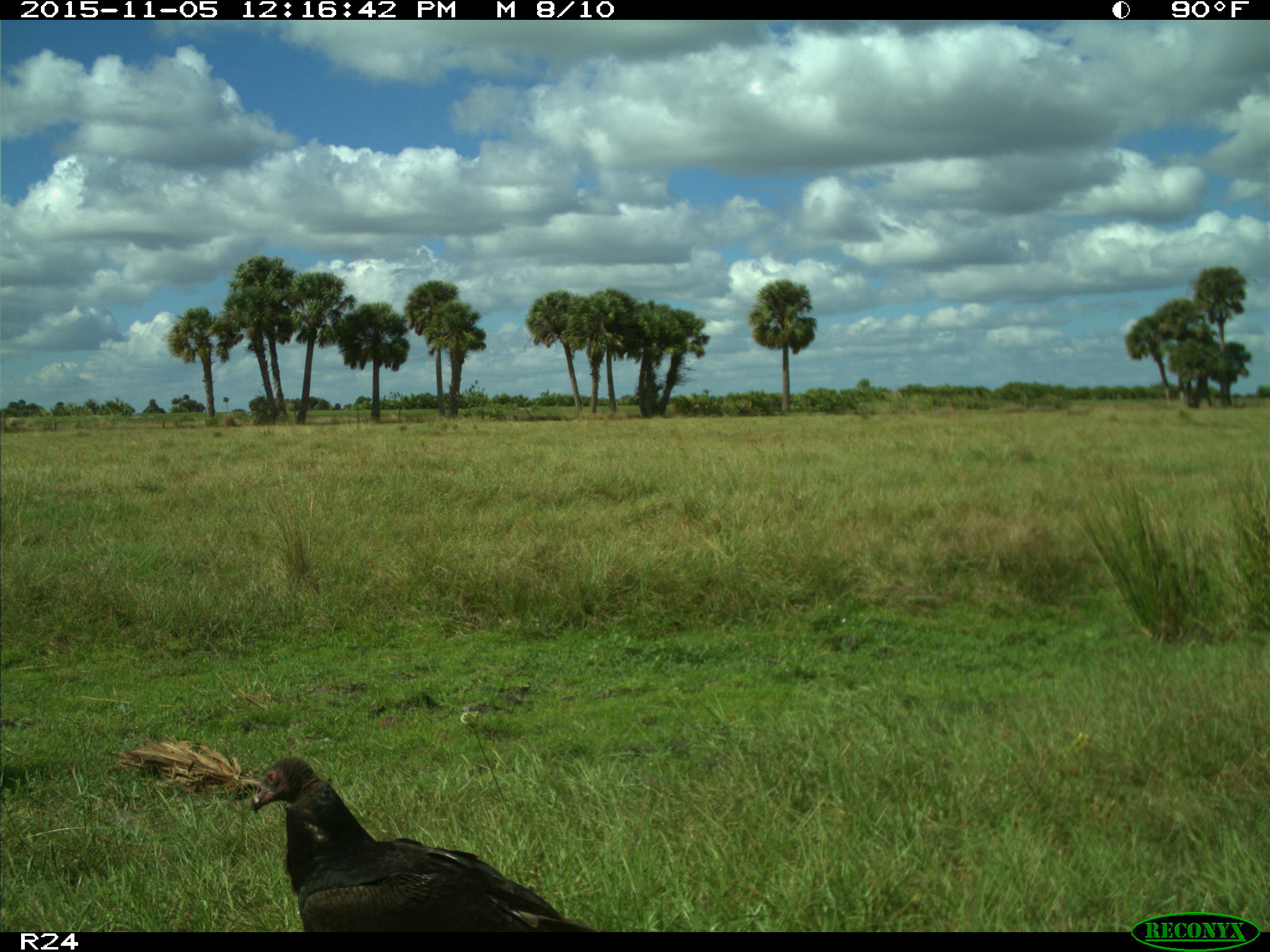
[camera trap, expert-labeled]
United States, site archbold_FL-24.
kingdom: Animalia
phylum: Chordata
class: Aves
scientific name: Aves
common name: birds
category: unidentified bird